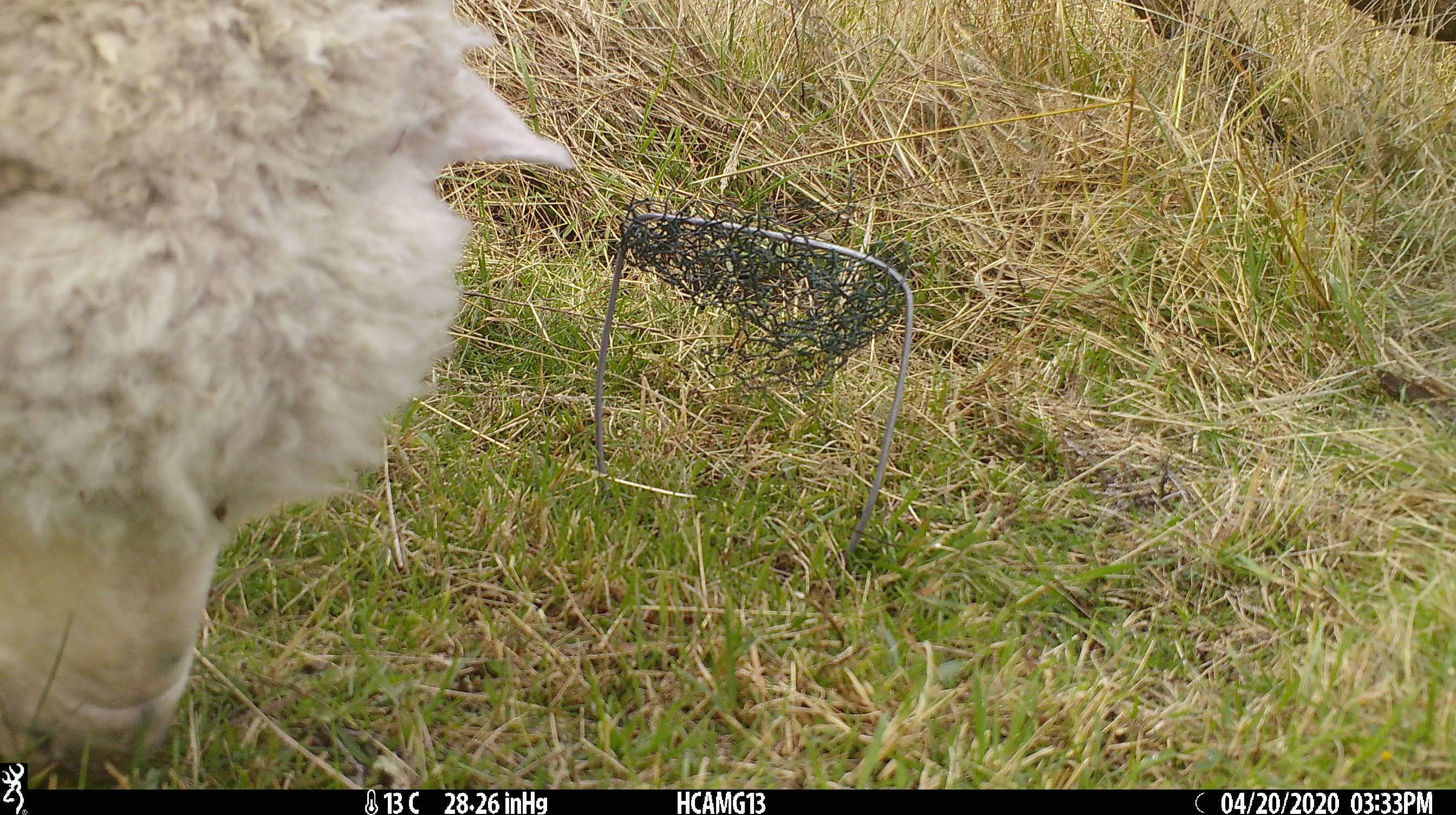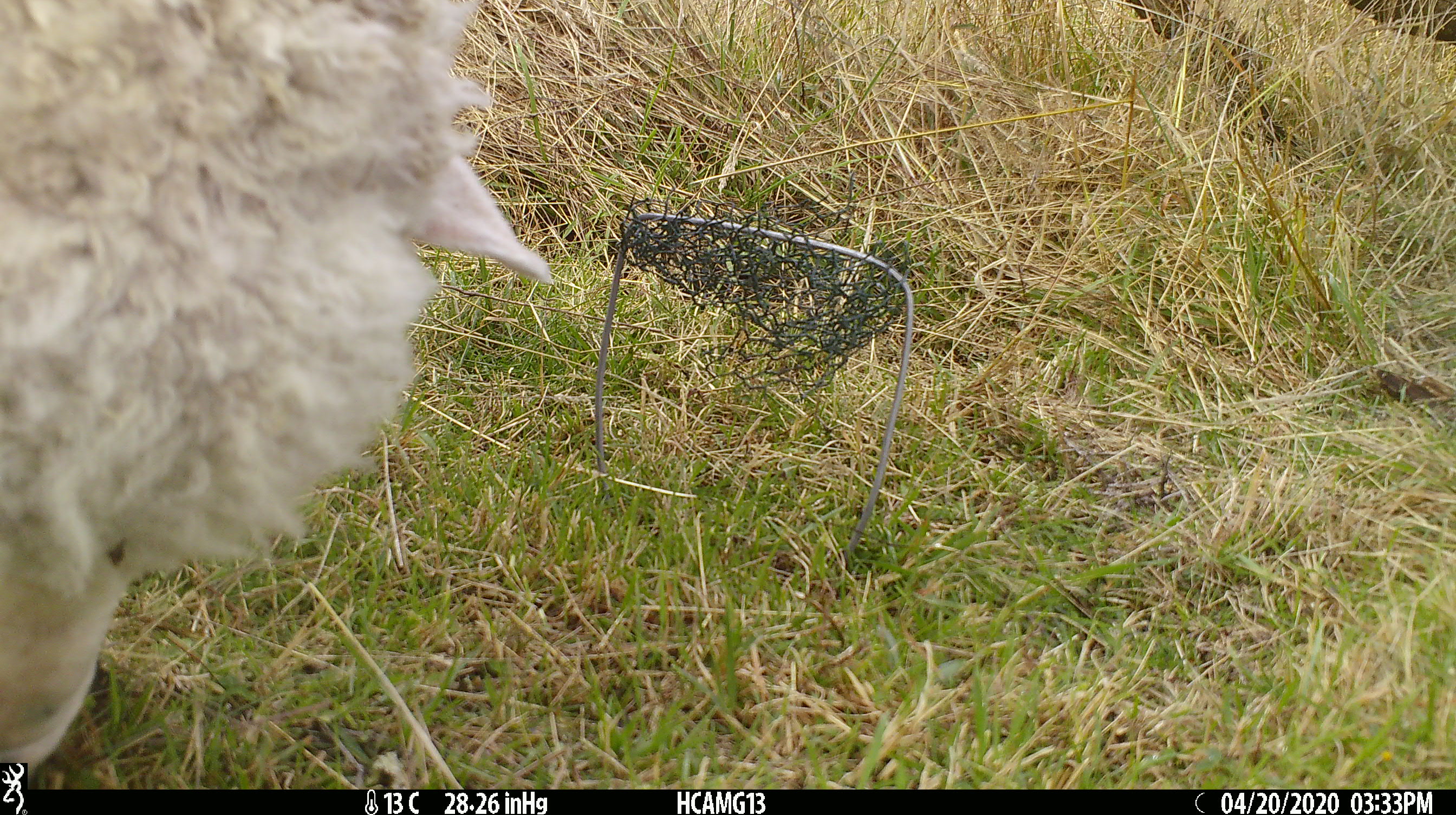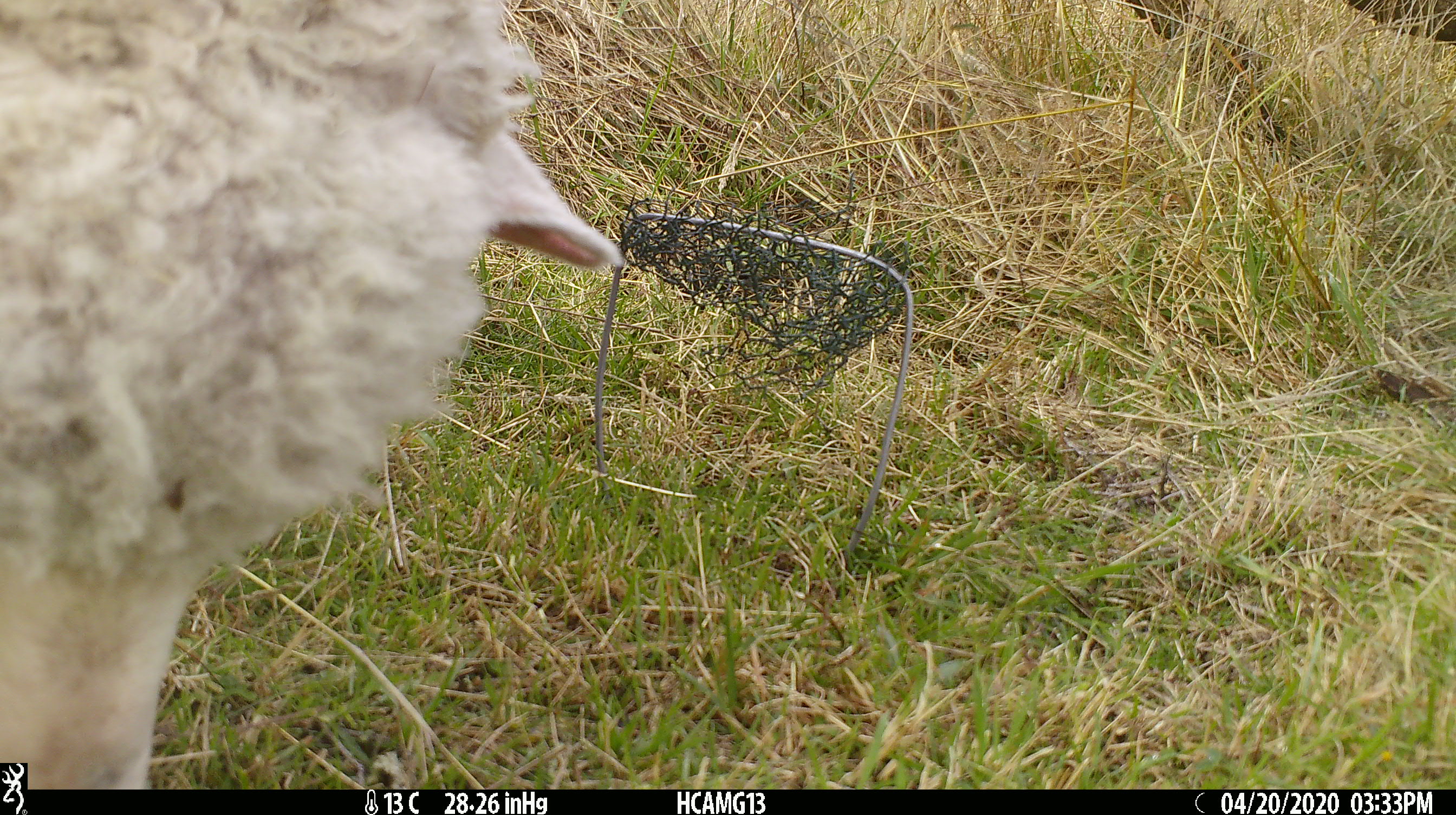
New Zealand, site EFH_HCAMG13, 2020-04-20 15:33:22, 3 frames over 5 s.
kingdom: Animalia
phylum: Chordata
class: Mammalia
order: Artiodactyla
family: Bovidae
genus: Ovis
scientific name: Ovis aries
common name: domestic sheep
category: sheep